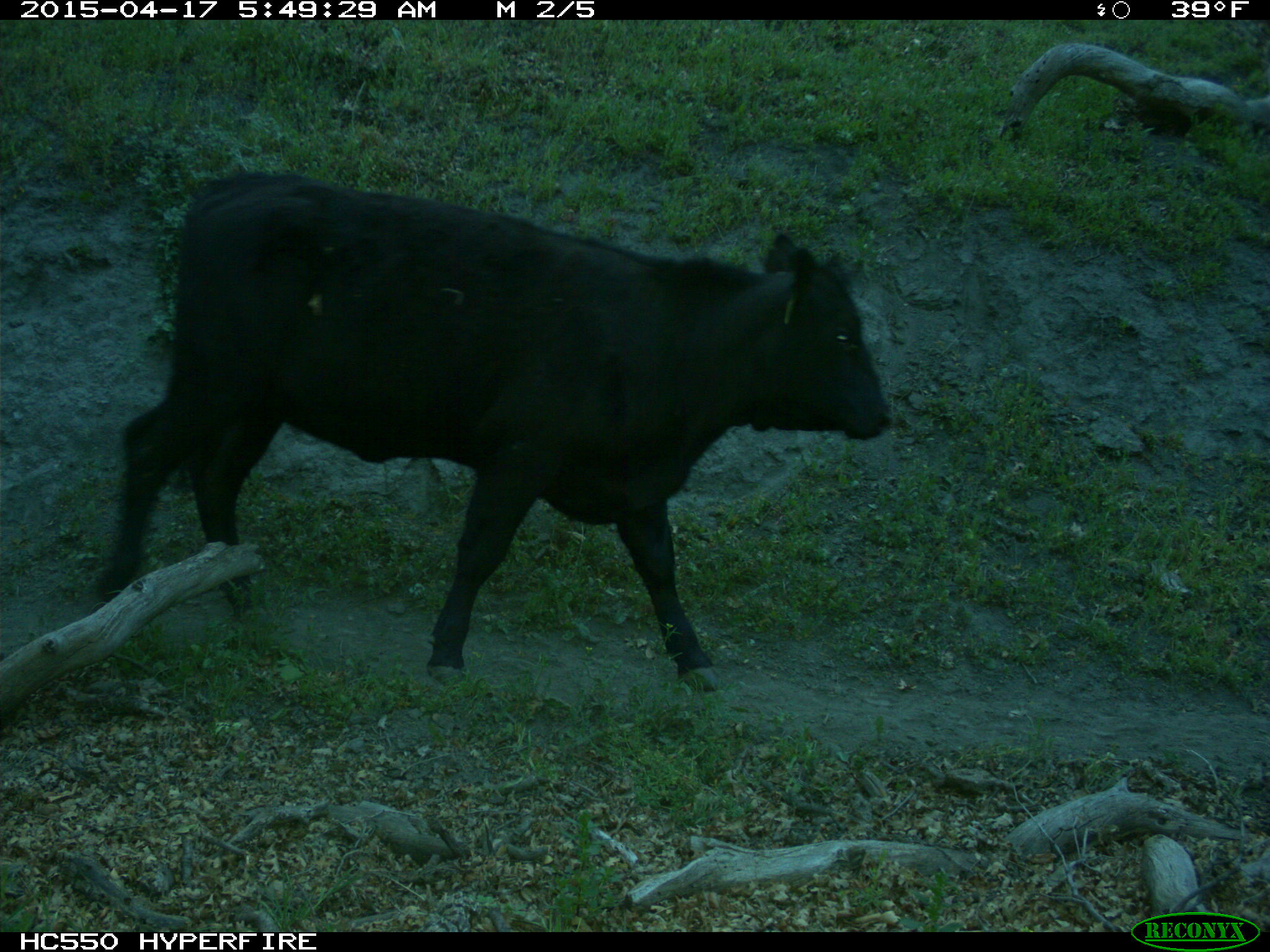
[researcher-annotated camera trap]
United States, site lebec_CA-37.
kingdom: Animalia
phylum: Chordata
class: Mammalia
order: Artiodactyla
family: Bovidae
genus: Bos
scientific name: Bos taurus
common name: domestic cow